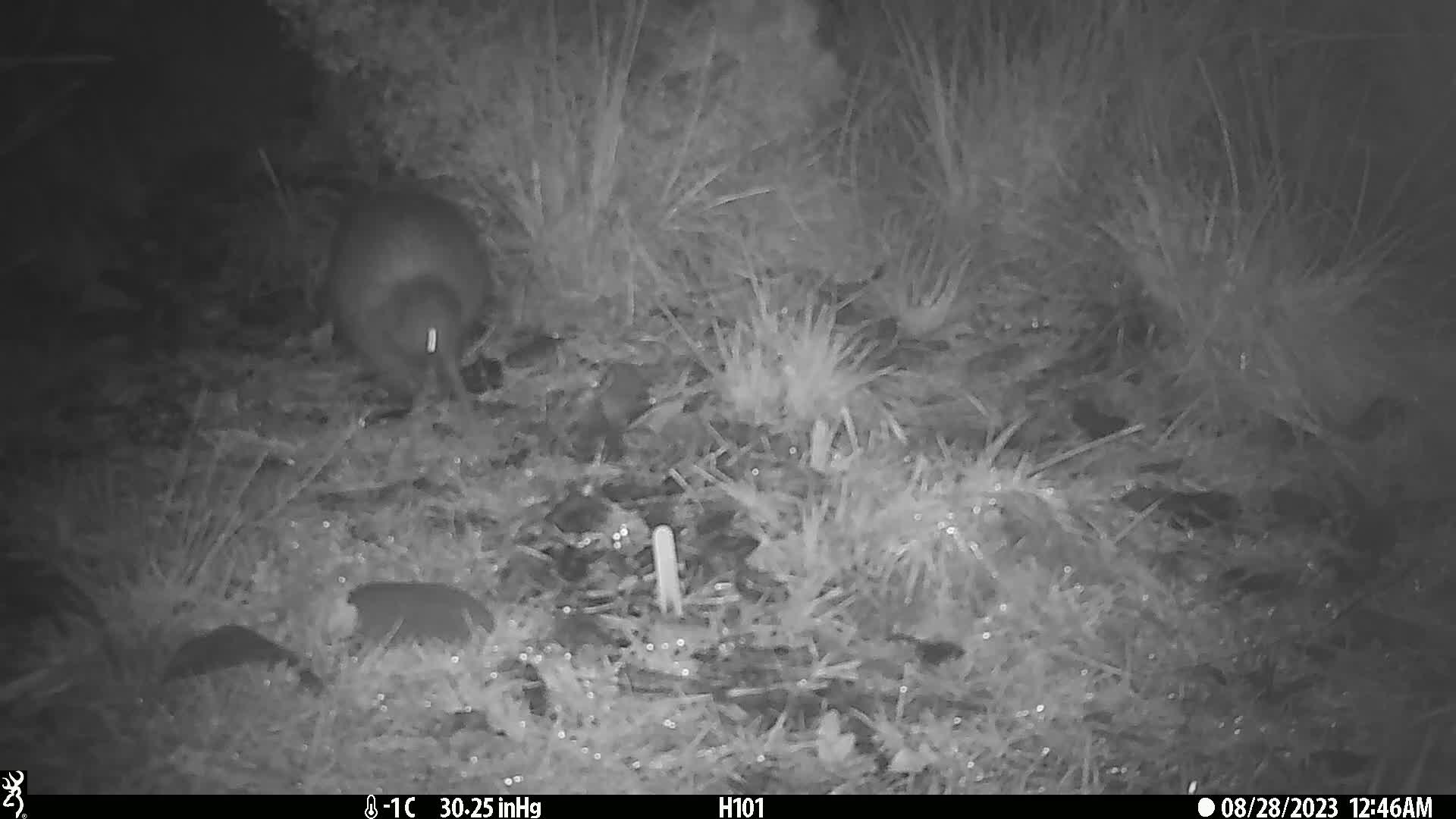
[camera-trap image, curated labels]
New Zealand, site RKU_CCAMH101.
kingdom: Animalia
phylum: Chordata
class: Aves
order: Apterygiformes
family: Apterygidae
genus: Apteryx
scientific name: Apteryx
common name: kiwi